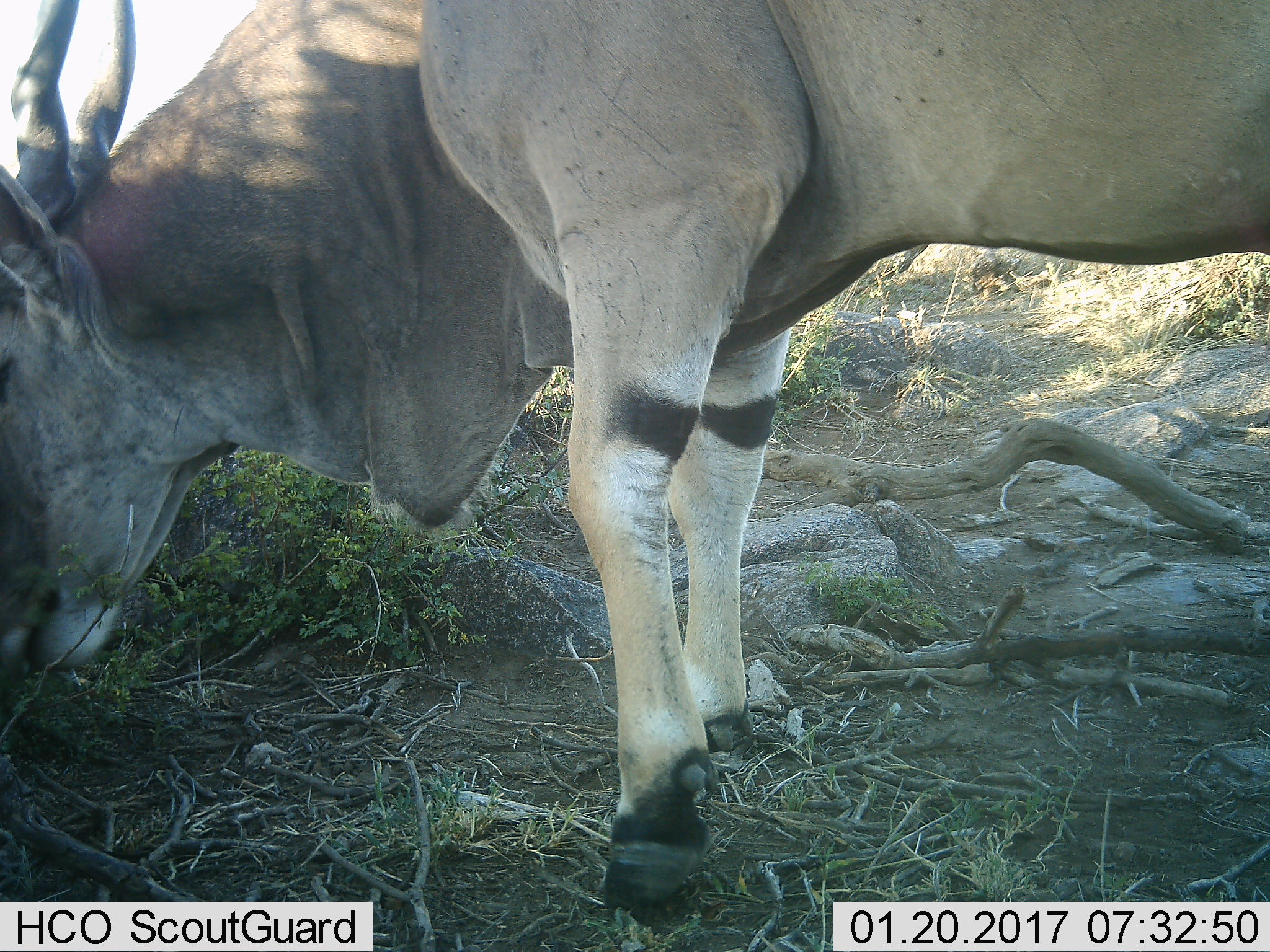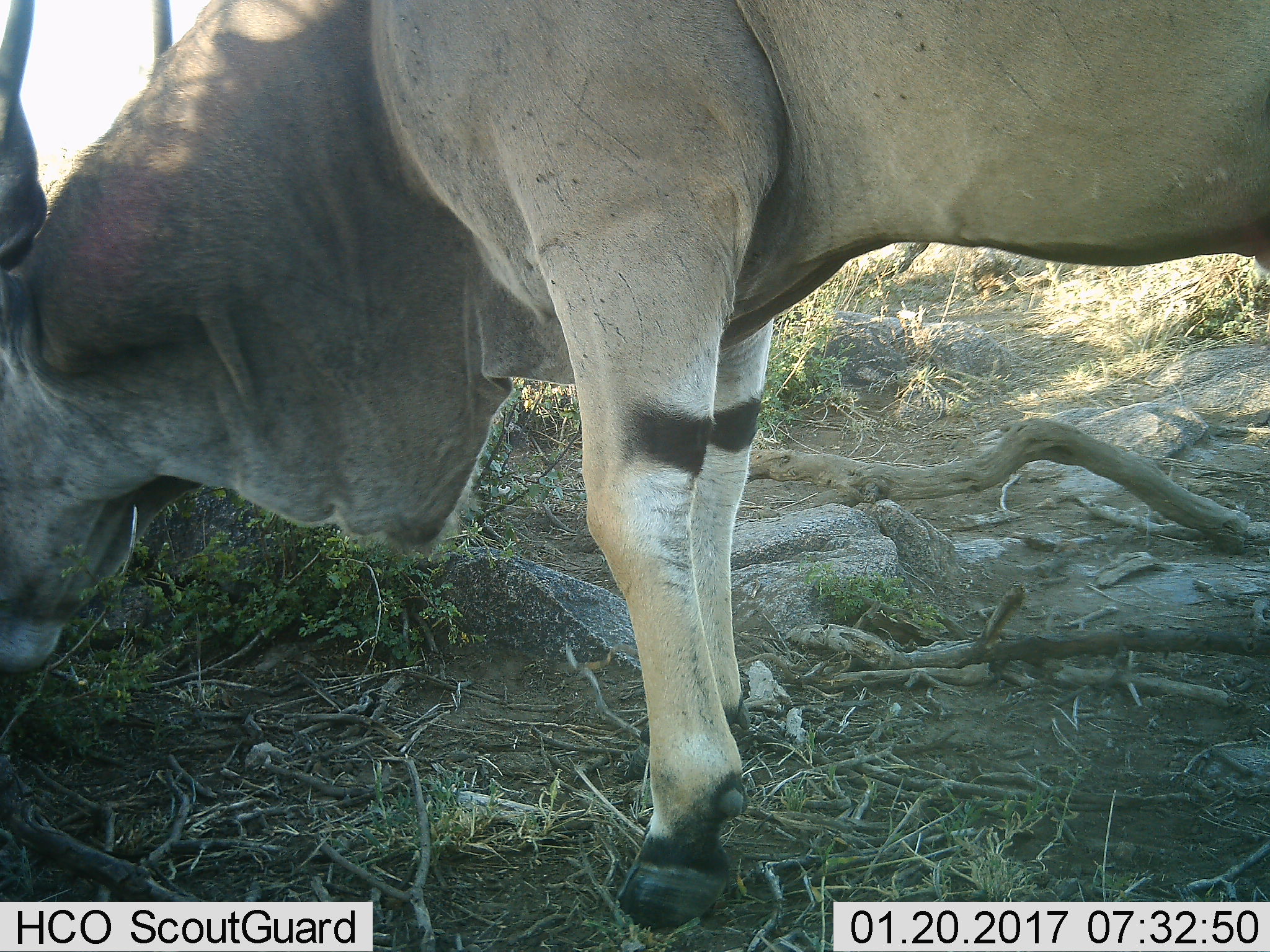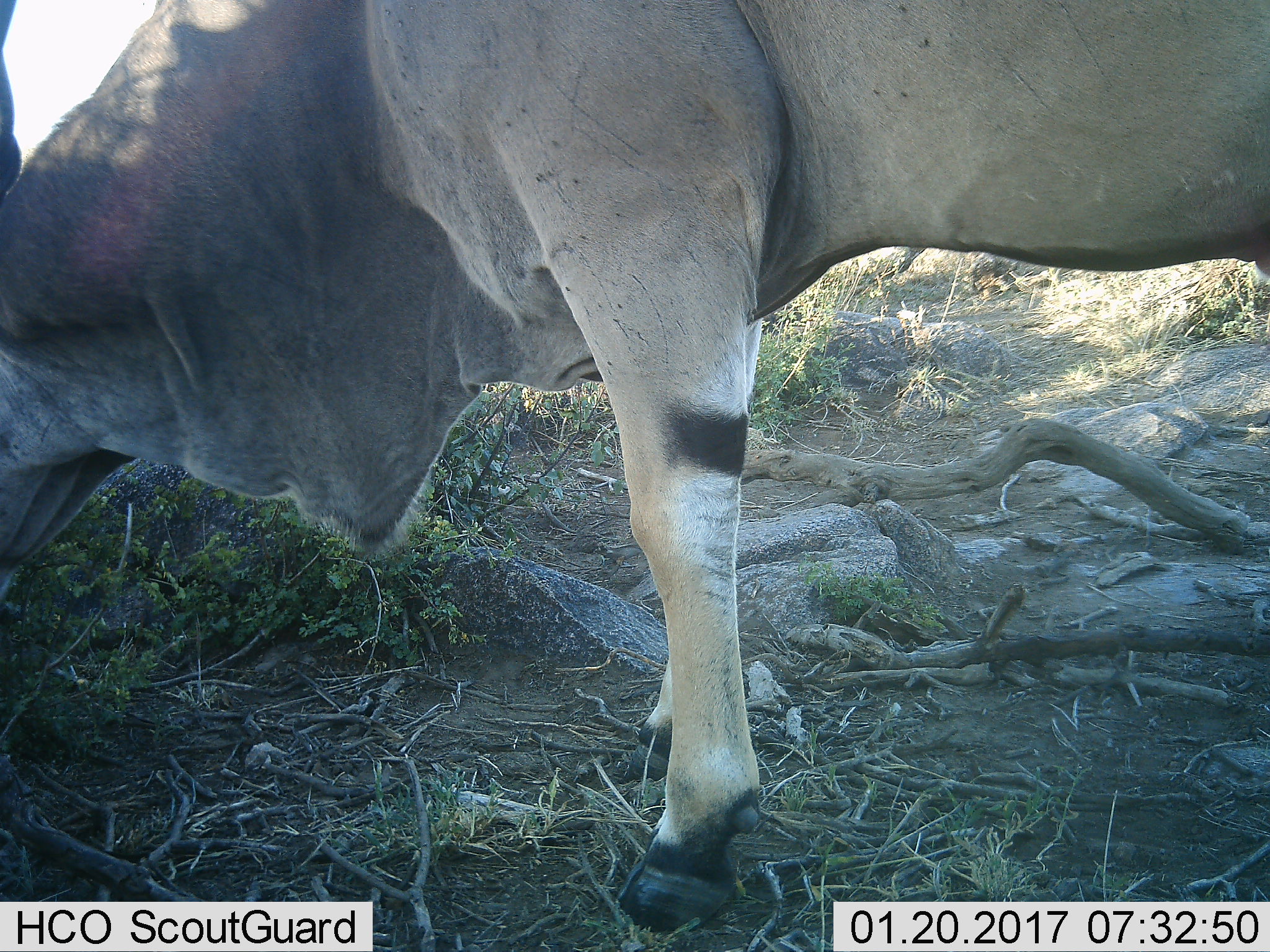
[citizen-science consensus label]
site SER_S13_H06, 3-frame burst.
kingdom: Animalia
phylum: Chordata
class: Mammalia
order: Artiodactyla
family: Bovidae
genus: Tragelaphus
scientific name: Tragelaphus oryx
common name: eland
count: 1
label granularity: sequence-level